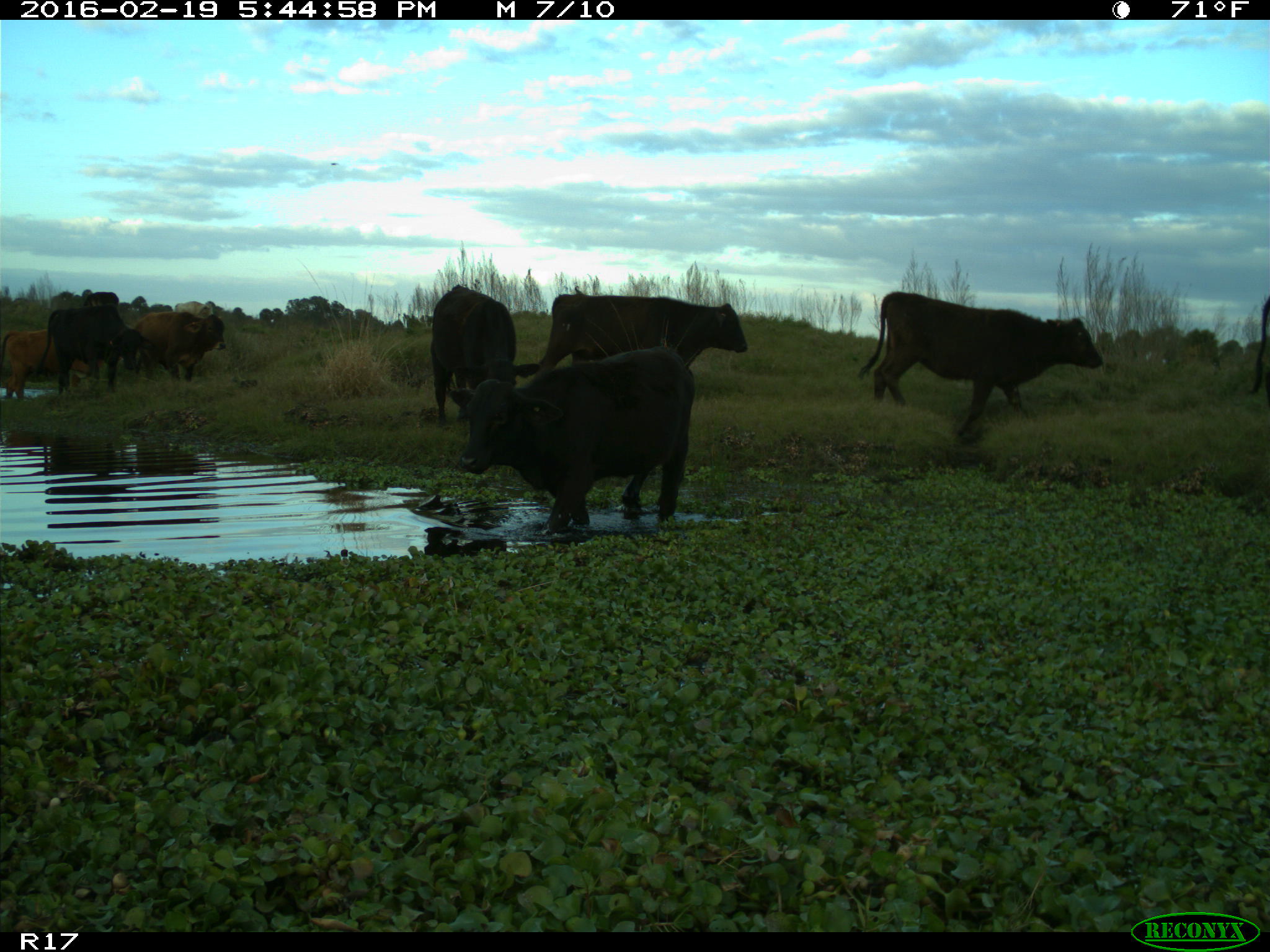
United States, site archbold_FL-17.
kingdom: Animalia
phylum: Chordata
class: Mammalia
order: Artiodactyla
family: Bovidae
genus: Bos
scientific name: Bos taurus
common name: domestic cow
Bos taurus (domestic cow).